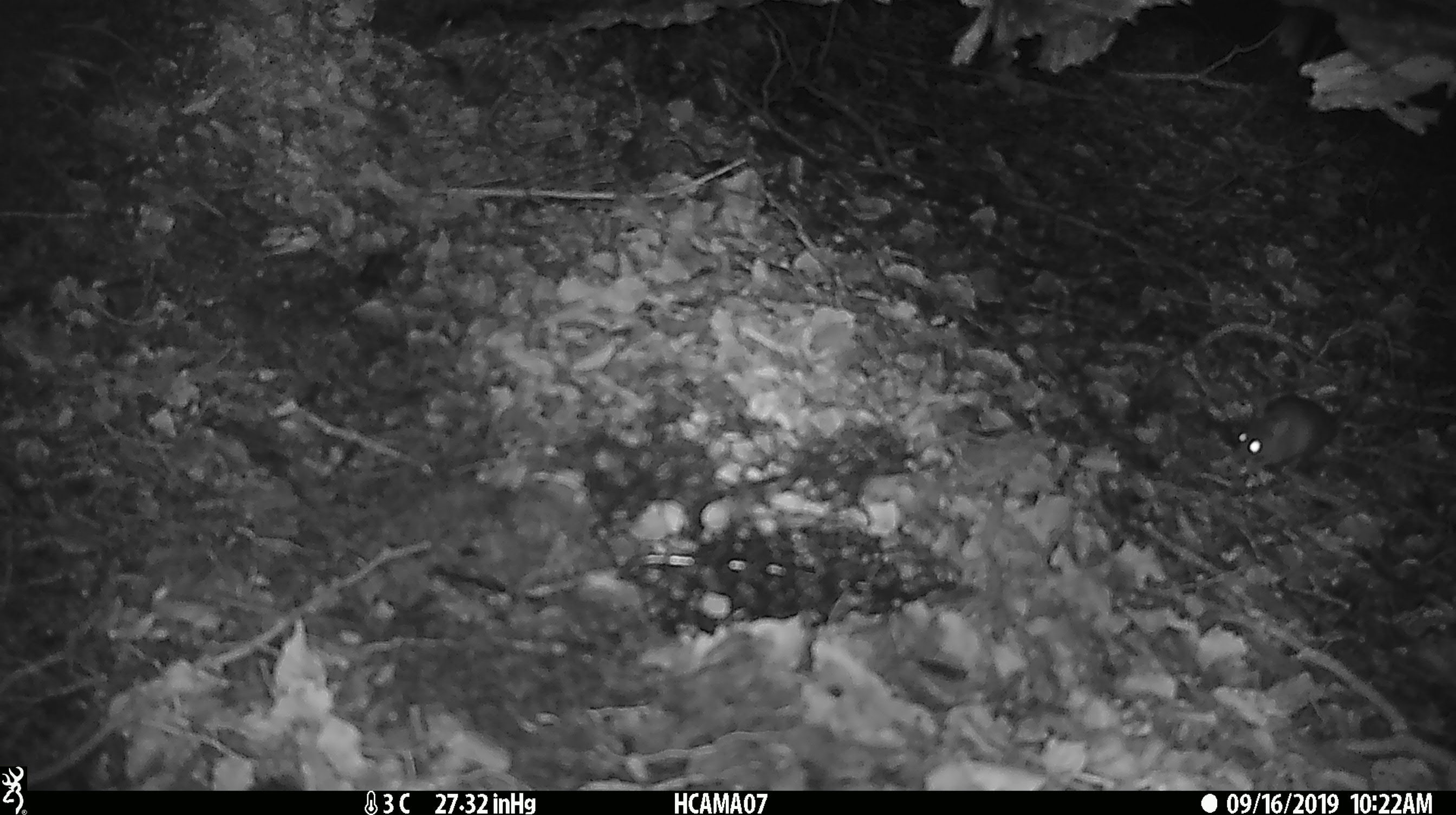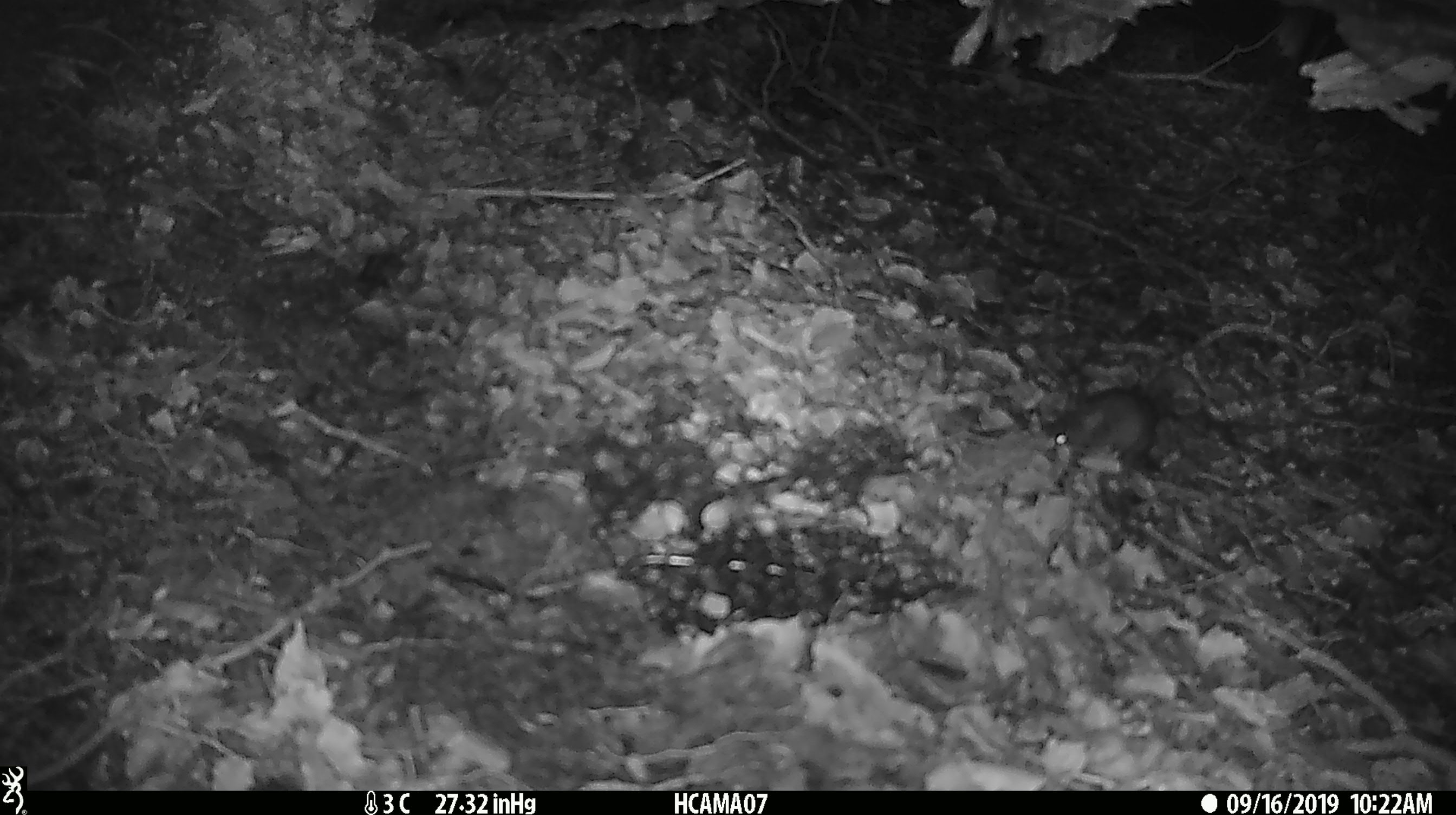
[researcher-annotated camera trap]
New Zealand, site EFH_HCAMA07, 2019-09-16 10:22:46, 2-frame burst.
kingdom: Animalia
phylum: Chordata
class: Mammalia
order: Rodentia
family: Muridae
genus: Mus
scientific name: Mus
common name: mouse